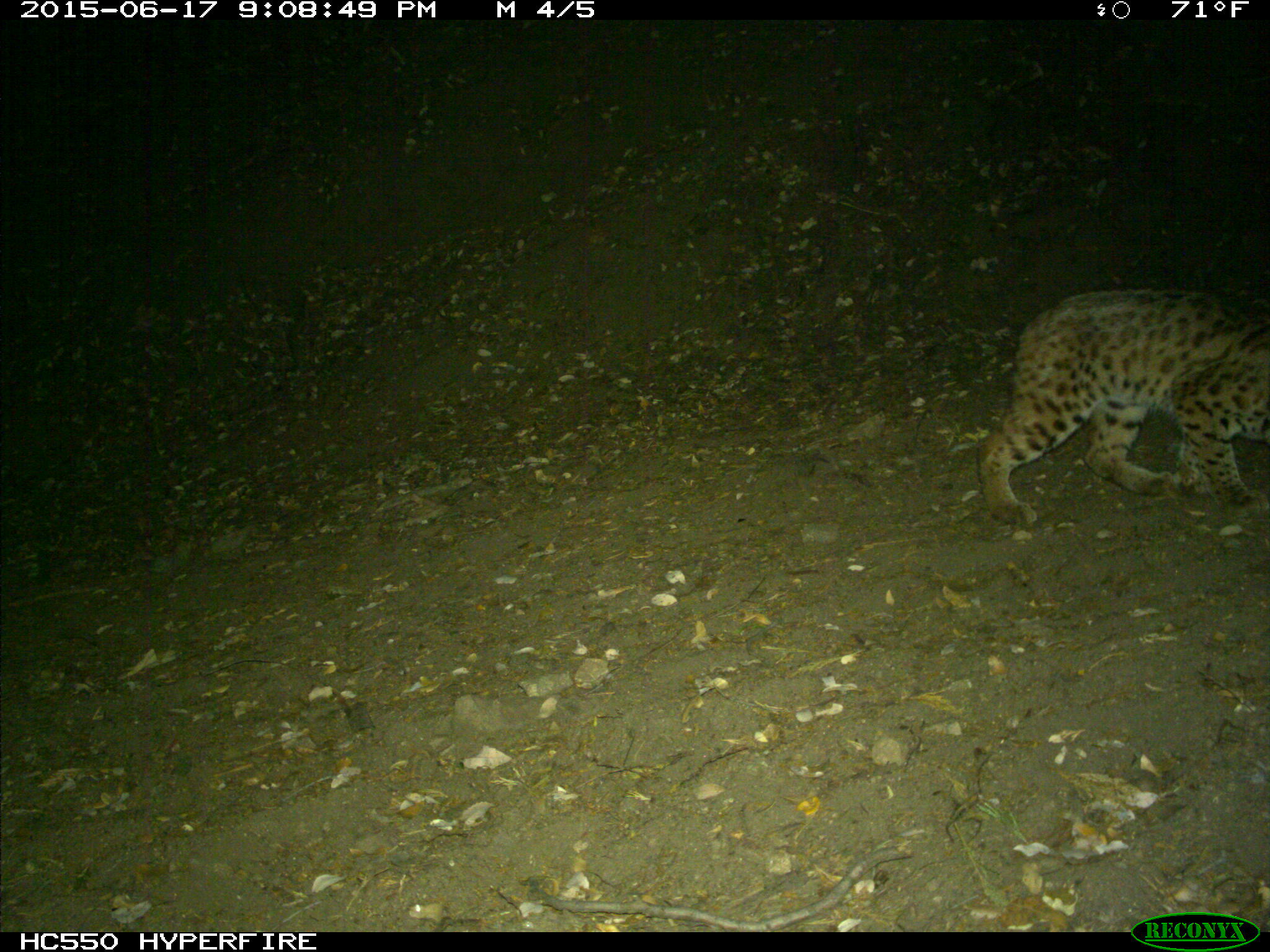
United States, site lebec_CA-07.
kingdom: Animalia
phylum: Chordata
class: Mammalia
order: Carnivora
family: Felidae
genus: Lynx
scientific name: Lynx rufus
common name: bobcat